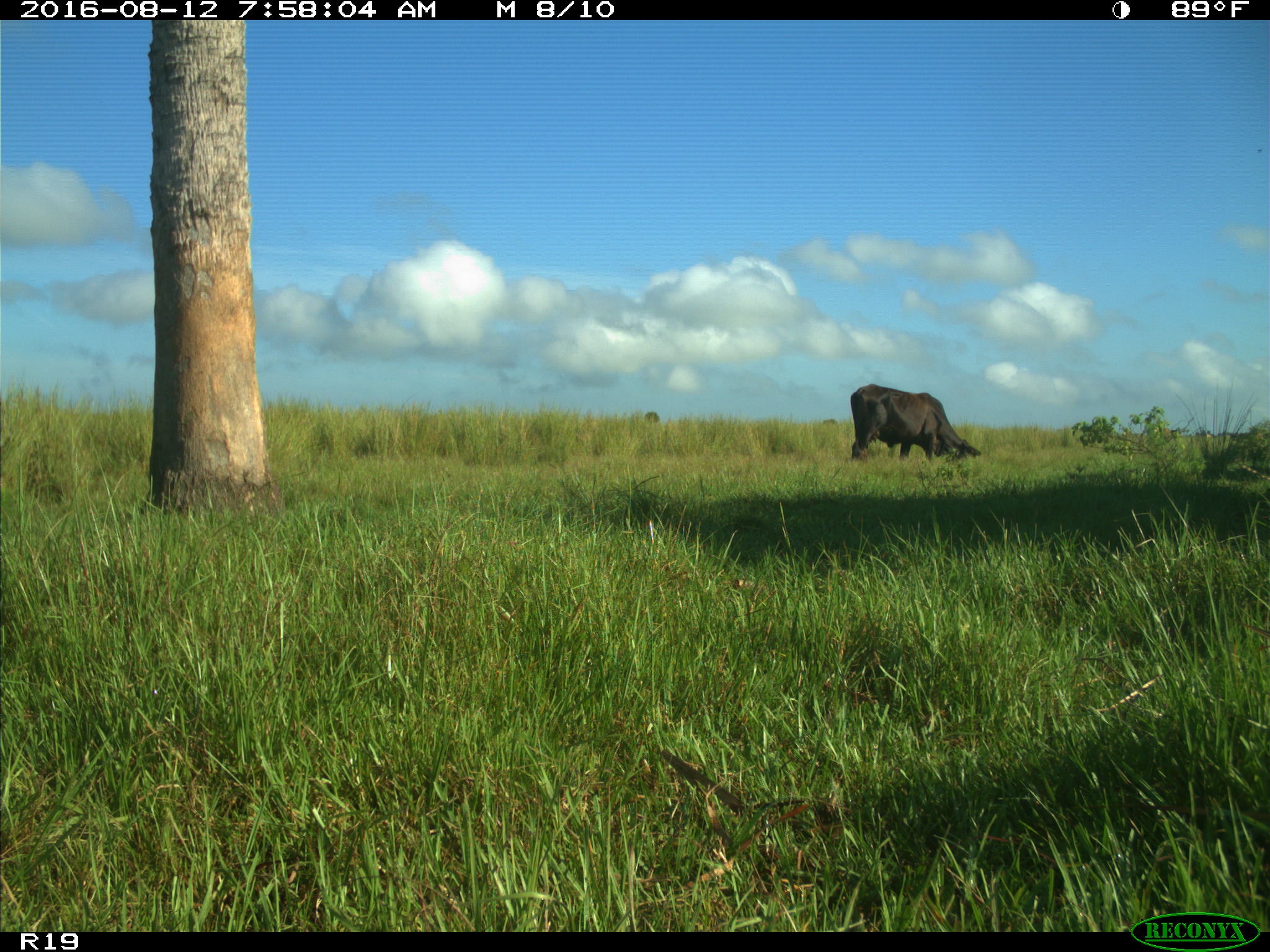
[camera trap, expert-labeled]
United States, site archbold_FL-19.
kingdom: Animalia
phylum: Chordata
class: Mammalia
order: Artiodactyla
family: Bovidae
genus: Bos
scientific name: Bos taurus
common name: domestic cow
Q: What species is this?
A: Bos taurus (domestic cow).